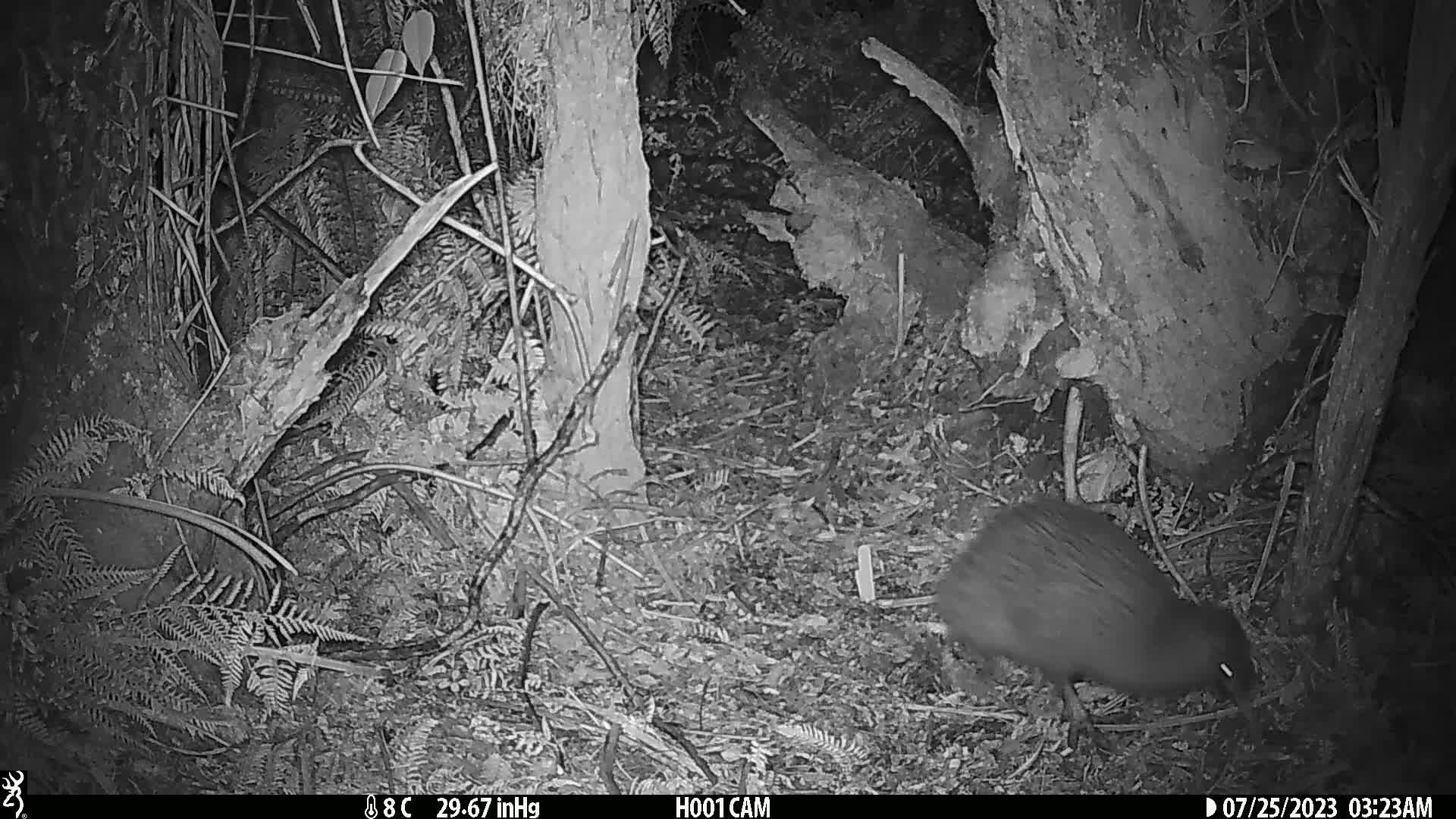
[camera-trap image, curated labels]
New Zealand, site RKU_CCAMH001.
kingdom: Animalia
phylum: Chordata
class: Aves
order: Apterygiformes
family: Apterygidae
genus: Apteryx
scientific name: Apteryx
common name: kiwi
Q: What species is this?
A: Kiwi (Apteryx).